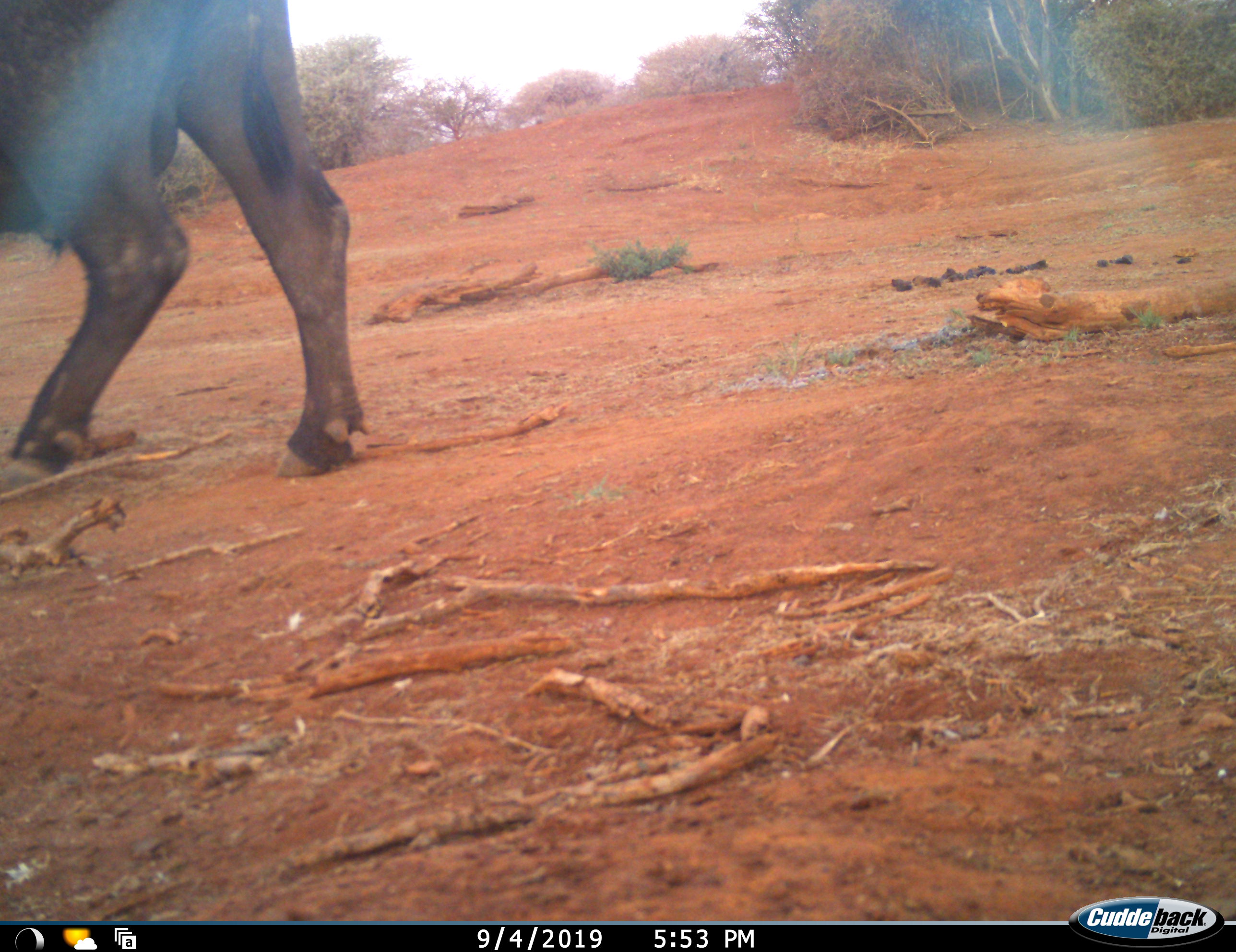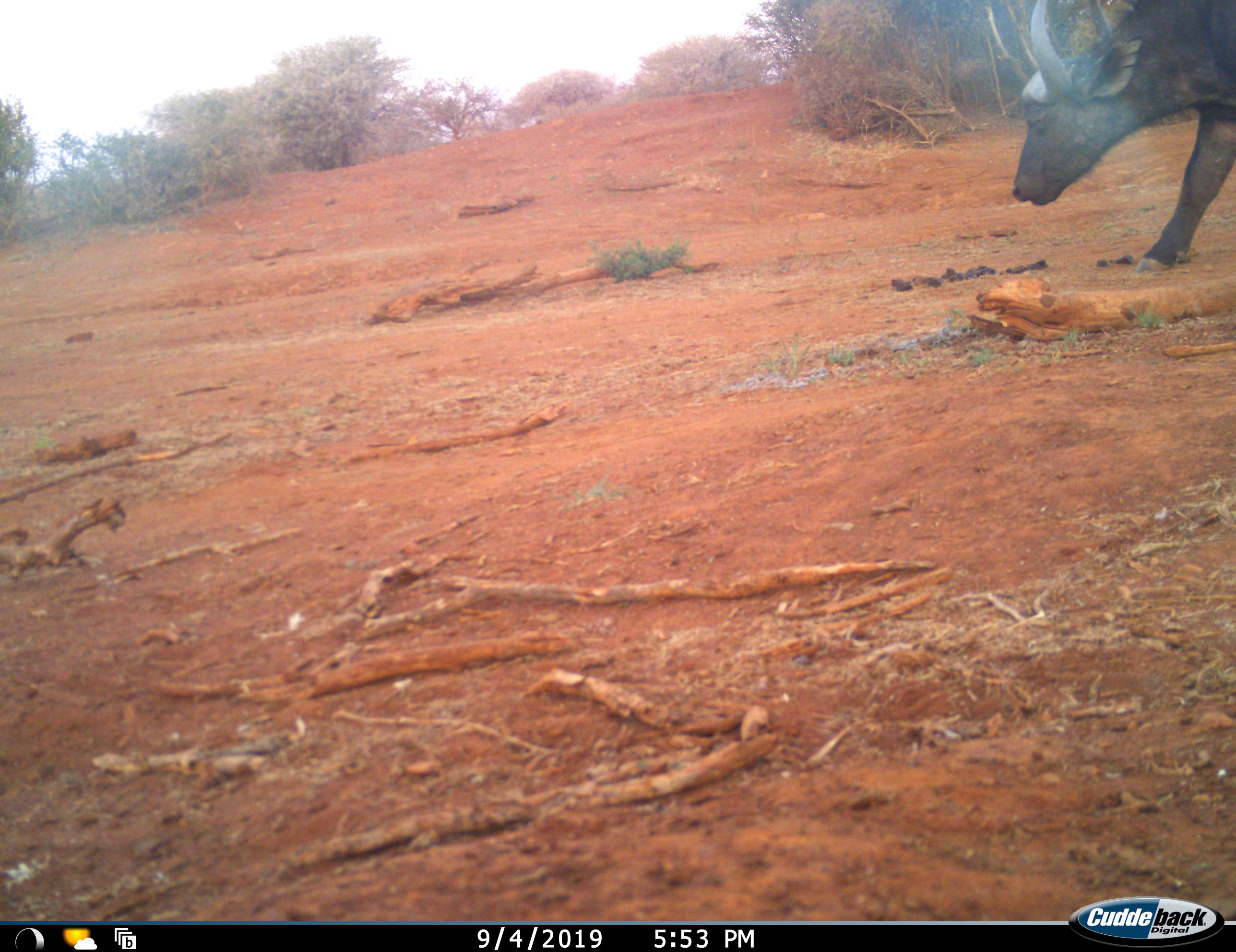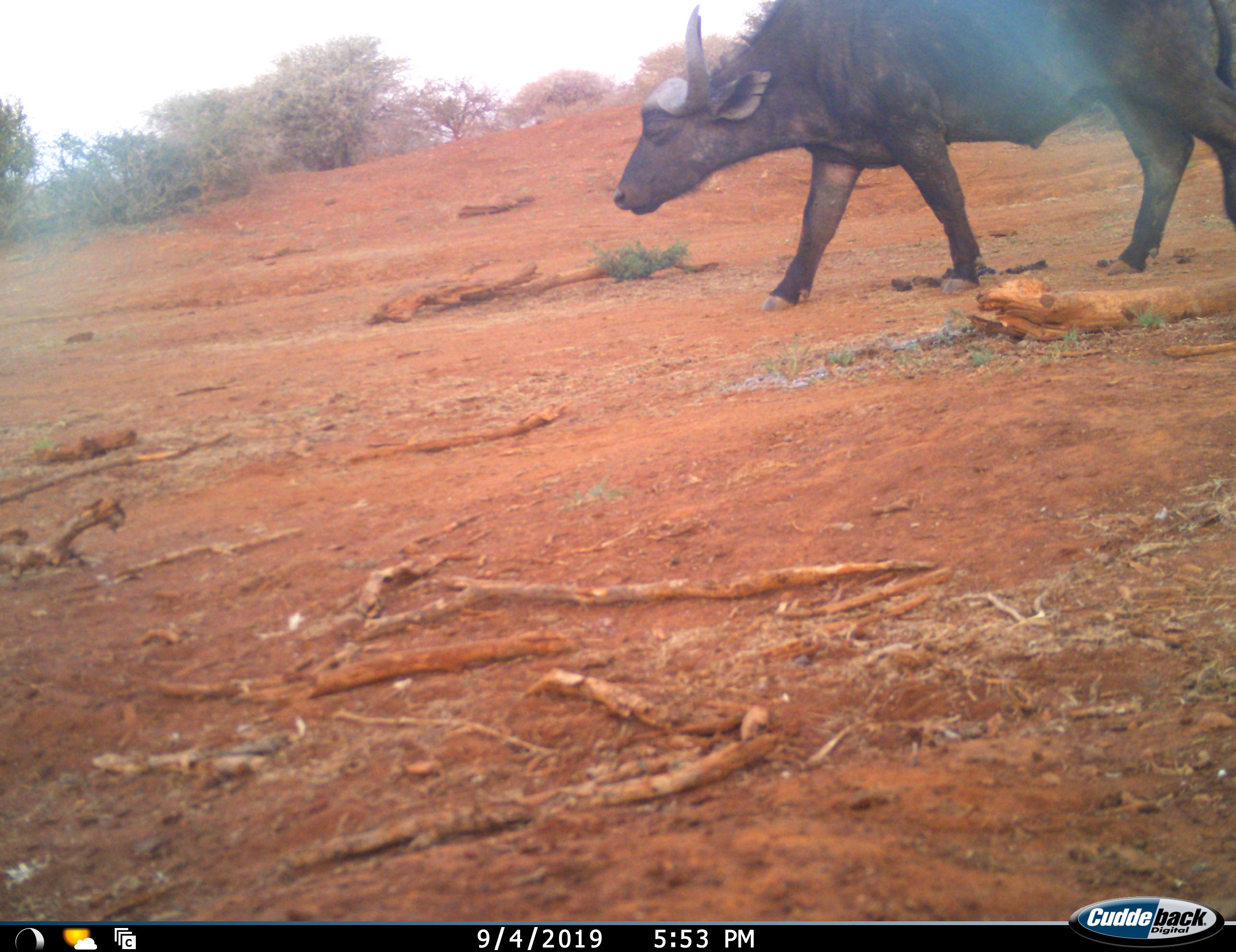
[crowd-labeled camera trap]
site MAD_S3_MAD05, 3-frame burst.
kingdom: Animalia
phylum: Chordata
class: Mammalia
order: Artiodactyla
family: Bovidae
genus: Syncerus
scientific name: Syncerus caffer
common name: african buffalo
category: buffalo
Buffalo (african buffalo) (Syncerus caffer), count 2. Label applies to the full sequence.